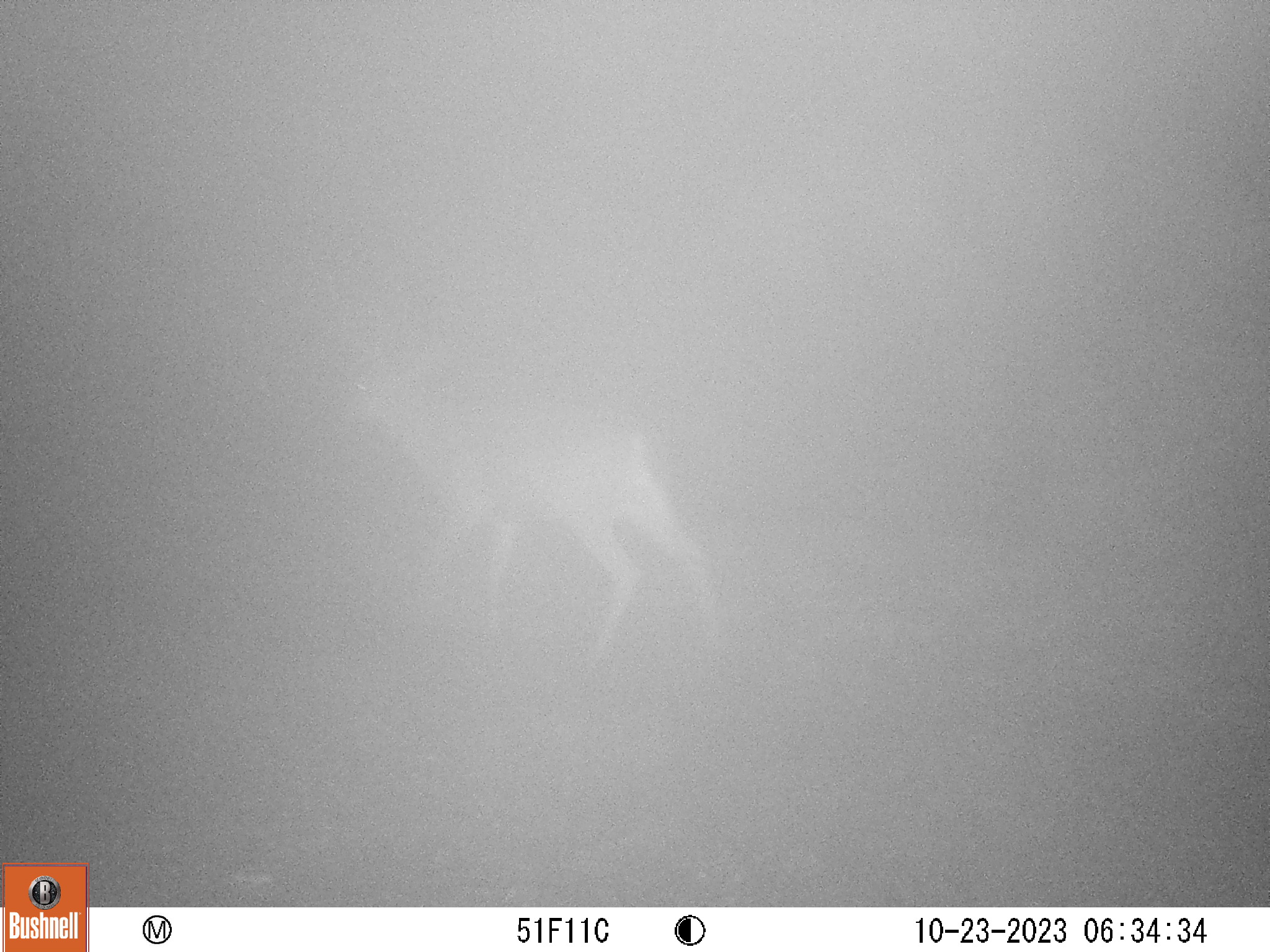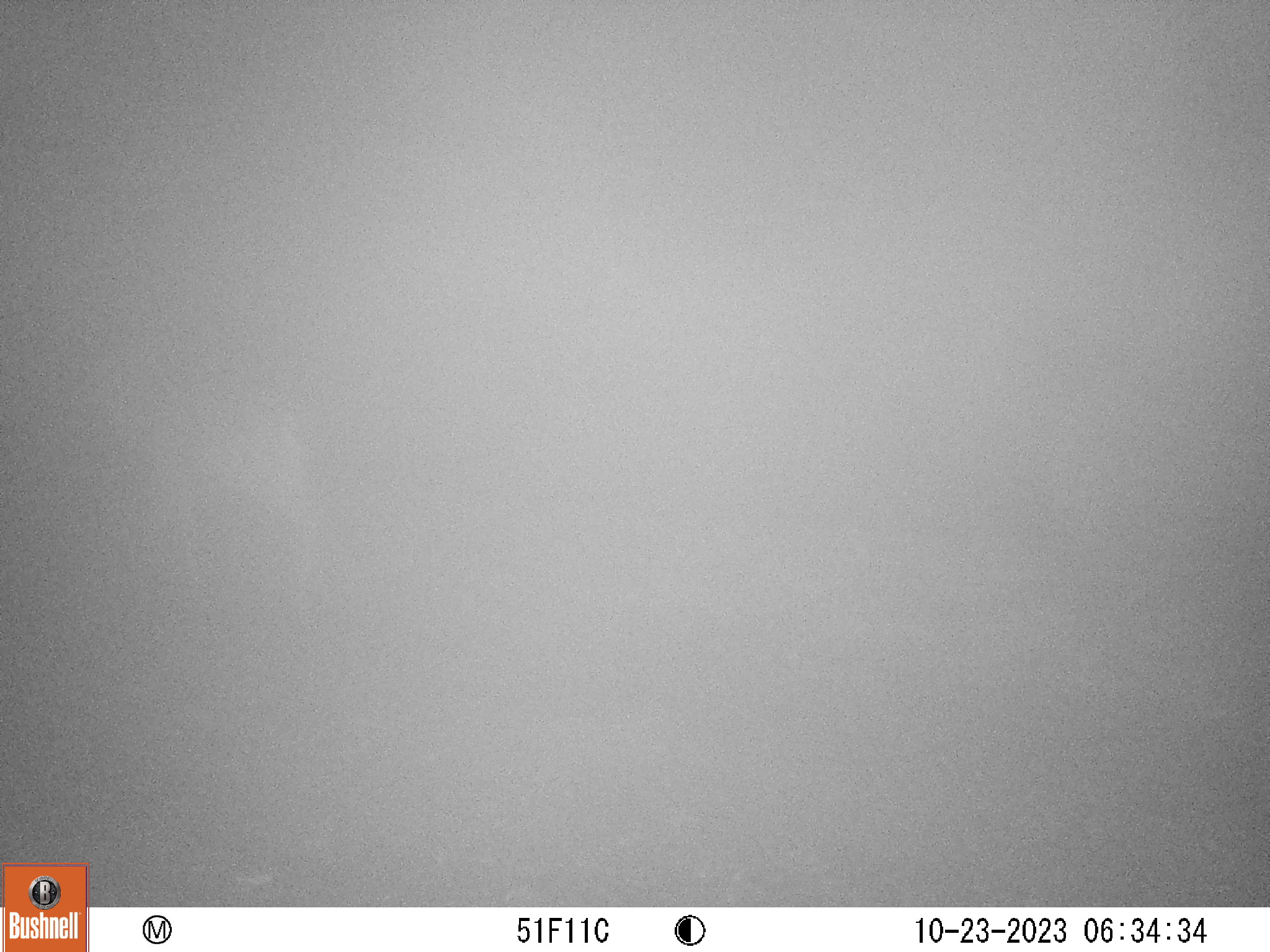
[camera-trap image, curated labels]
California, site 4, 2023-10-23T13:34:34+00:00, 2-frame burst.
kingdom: Animalia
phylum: Chordata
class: Mammalia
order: Artiodactyla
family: Cervidae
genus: Odocoileus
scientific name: Odocoileus hemionus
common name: mule deer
Mule deer (Odocoileus hemionus).